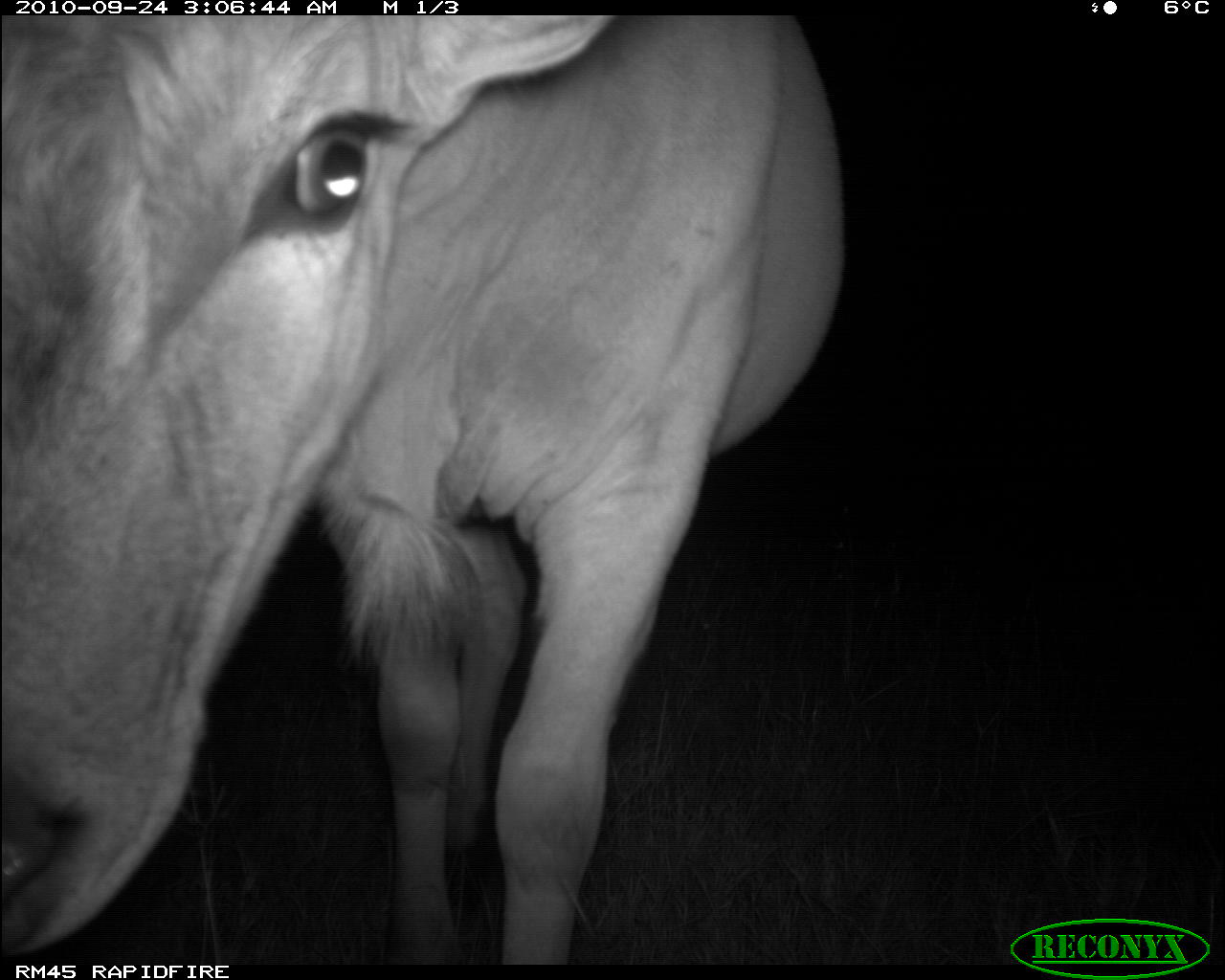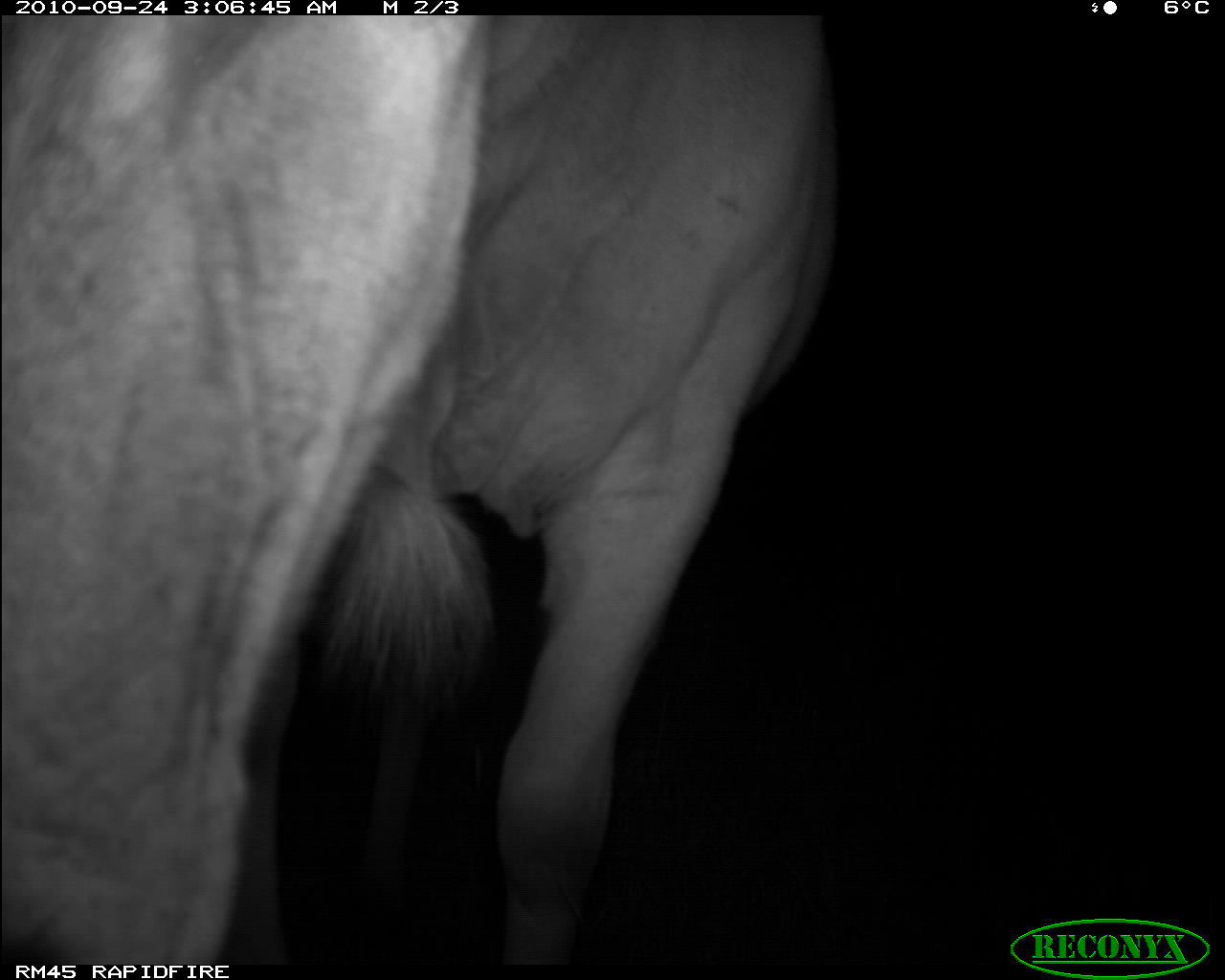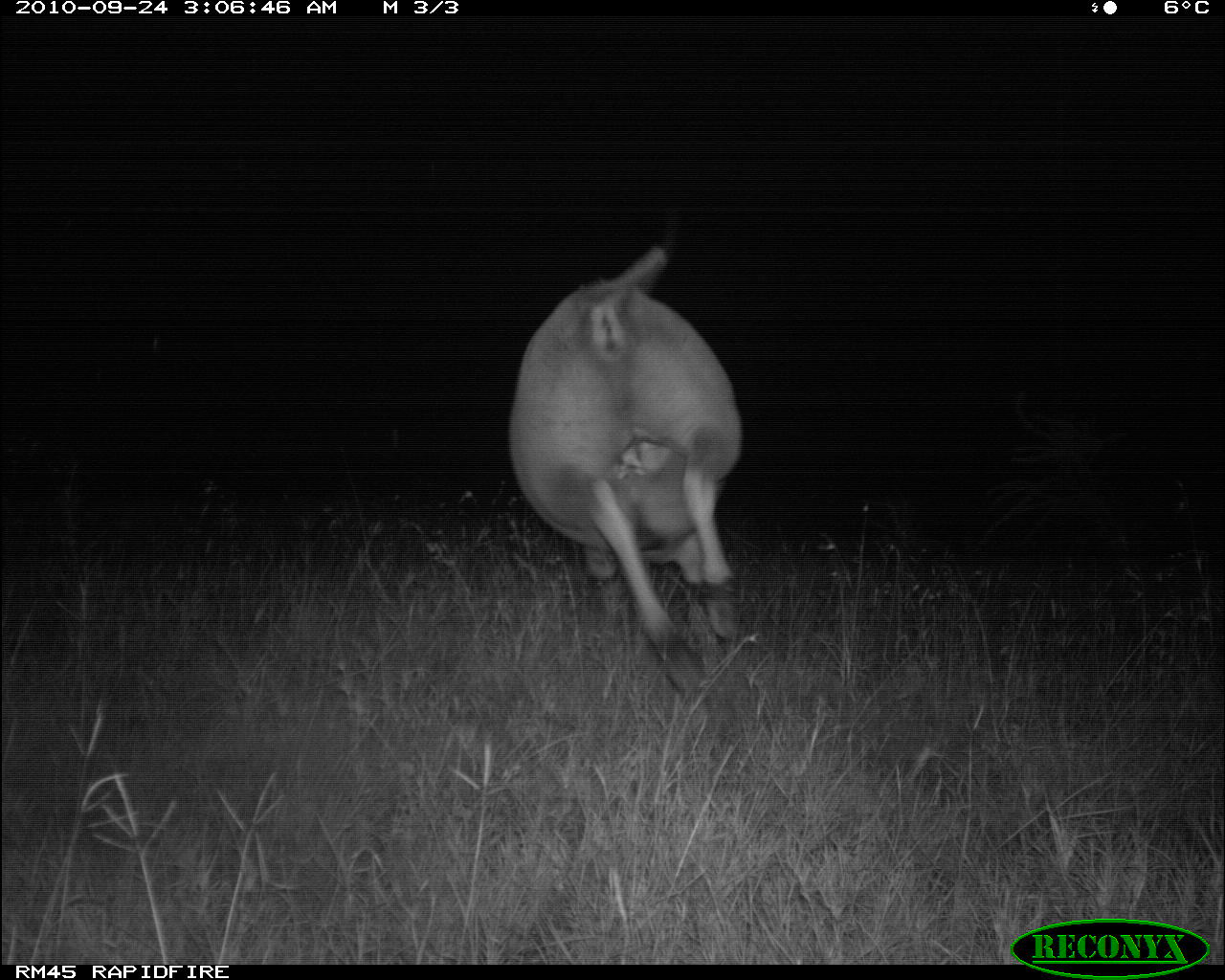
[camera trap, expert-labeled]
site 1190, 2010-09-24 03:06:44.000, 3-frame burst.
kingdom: Animalia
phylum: Chordata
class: Mammalia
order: Artiodactyla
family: Bovidae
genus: Tragelaphus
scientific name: Tragelaphus oryx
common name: eland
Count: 1.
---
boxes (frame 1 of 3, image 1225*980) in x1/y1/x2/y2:
tragelaphus oryx: 0/14/845/966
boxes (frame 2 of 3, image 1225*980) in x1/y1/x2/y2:
tragelaphus oryx: 0/12/836/962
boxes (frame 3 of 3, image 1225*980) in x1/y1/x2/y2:
tragelaphus oryx: 507/240/743/698